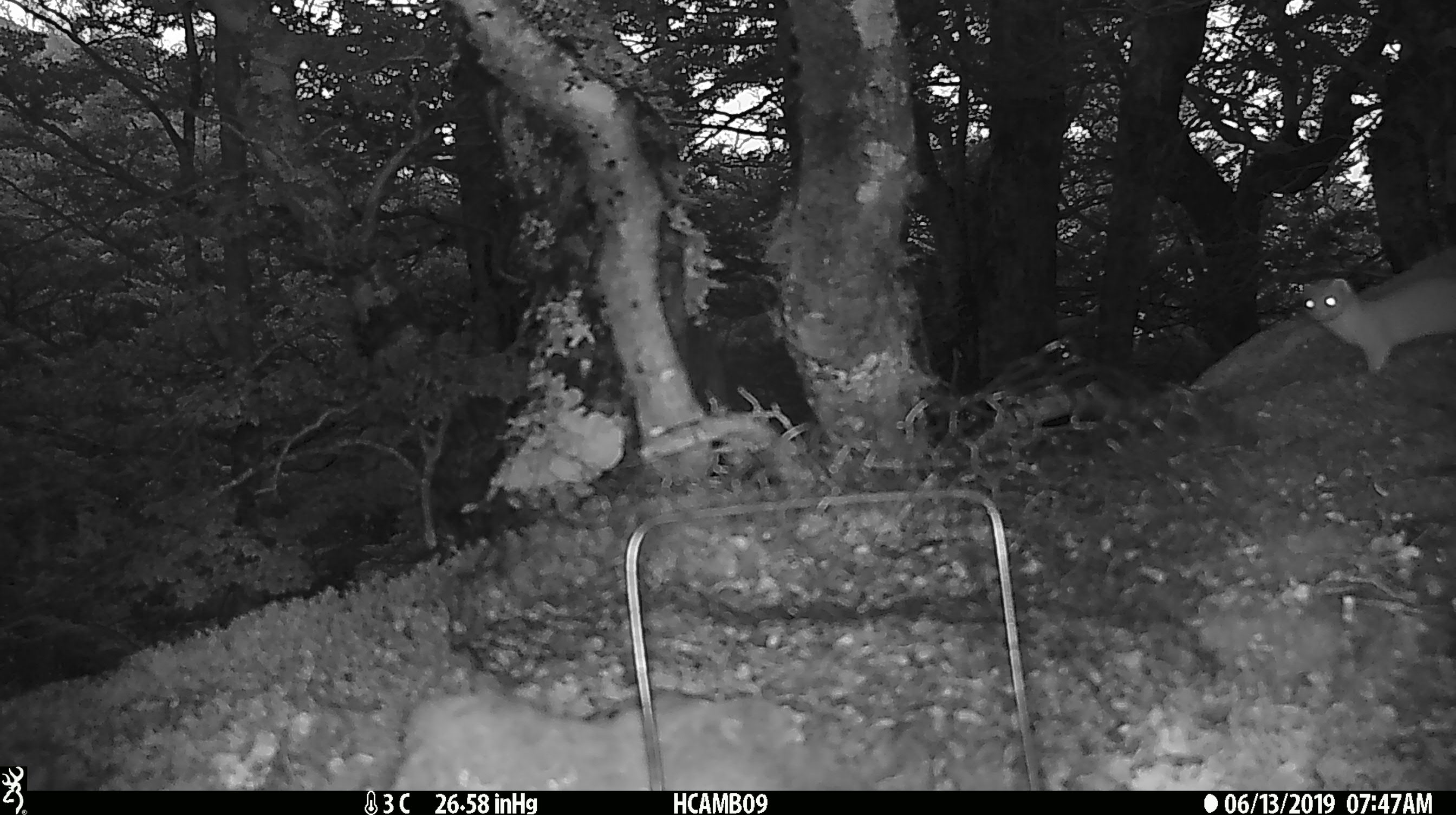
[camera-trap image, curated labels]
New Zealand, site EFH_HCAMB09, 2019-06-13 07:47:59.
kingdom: Animalia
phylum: Chordata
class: Mammalia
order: Carnivora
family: Mustelidae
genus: Mustela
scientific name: Mustela erminea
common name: stoat